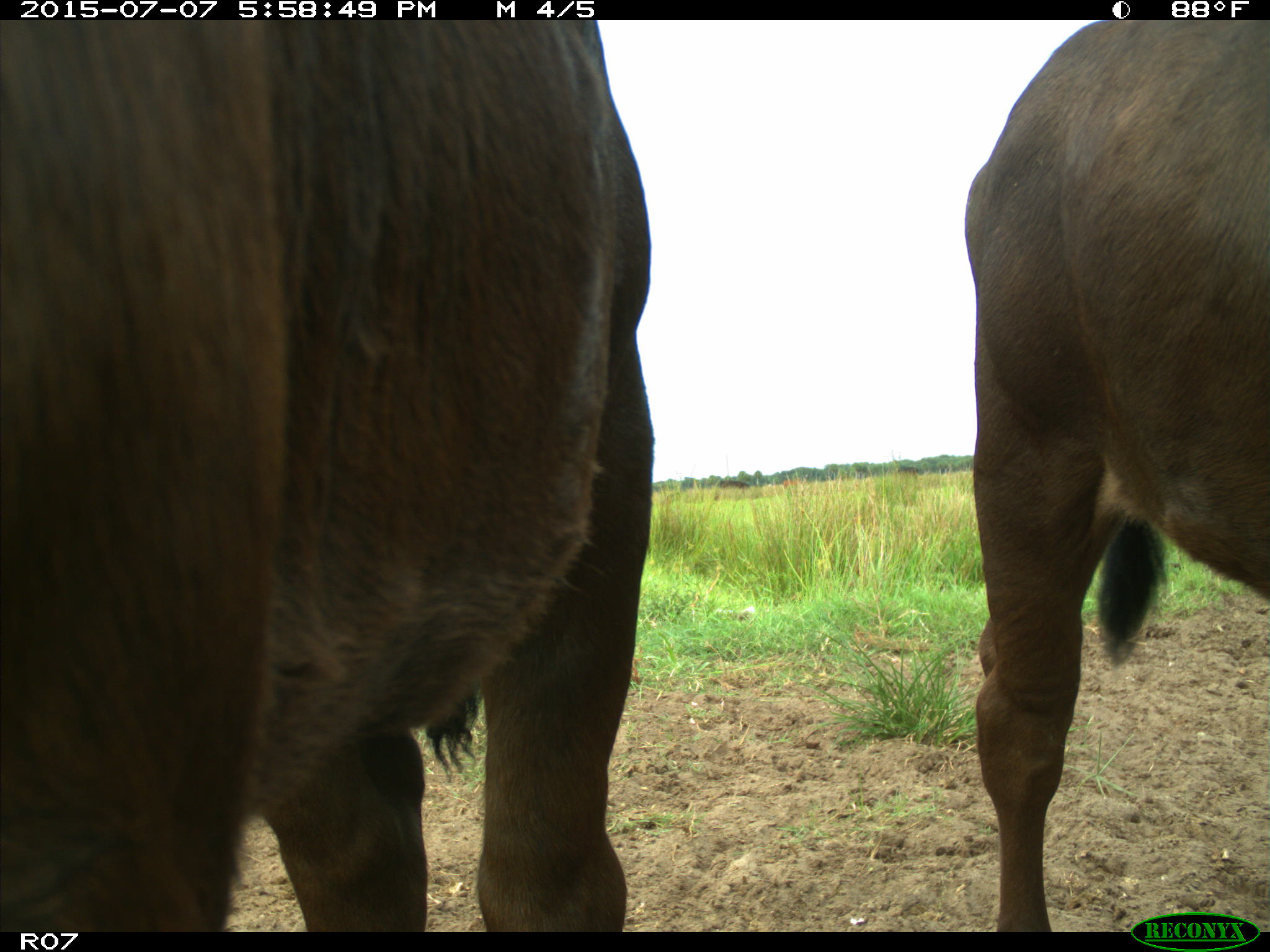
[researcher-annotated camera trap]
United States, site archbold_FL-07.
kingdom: Animalia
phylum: Chordata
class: Mammalia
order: Artiodactyla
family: Bovidae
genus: Bos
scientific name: Bos taurus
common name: domestic cow